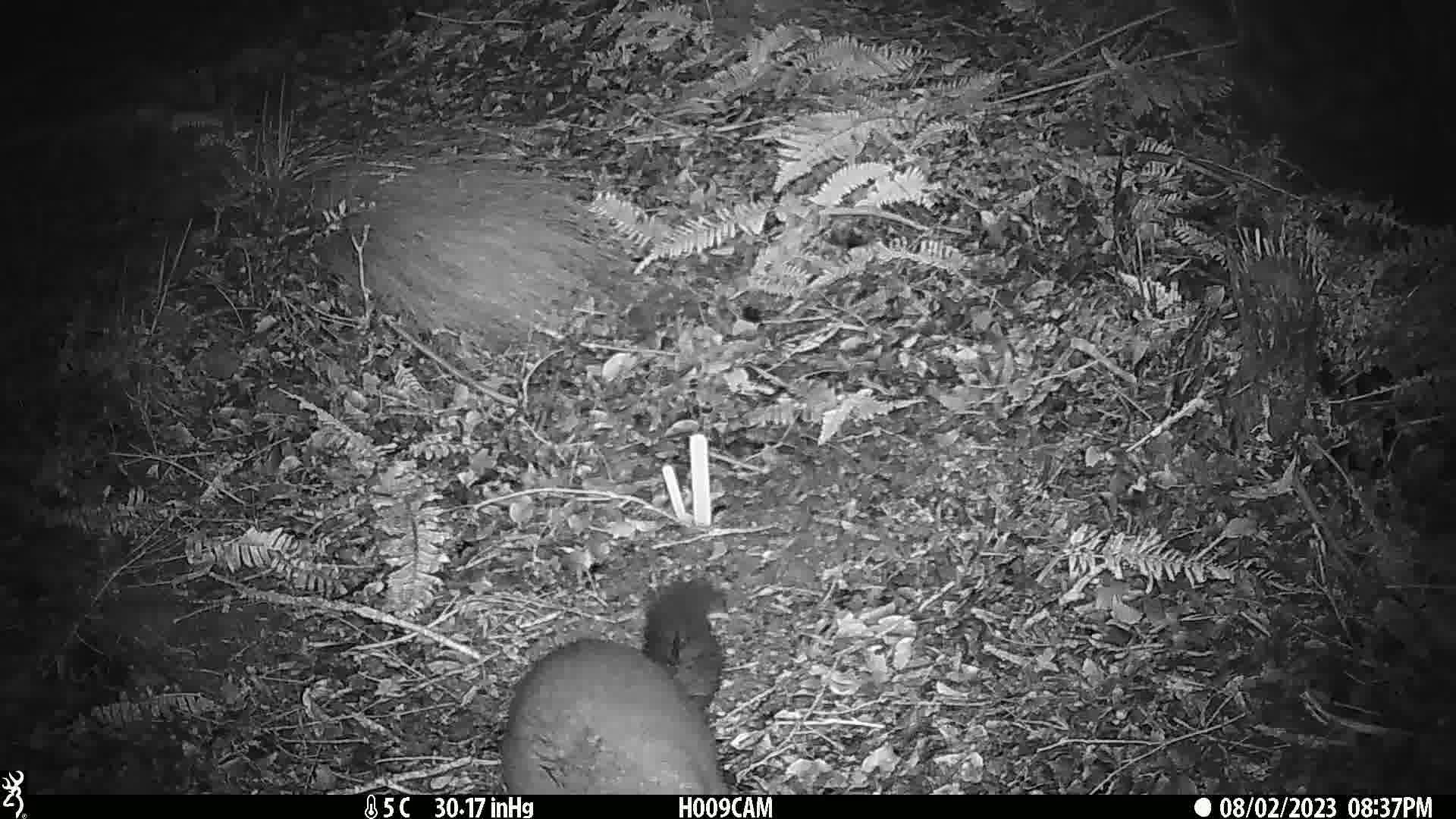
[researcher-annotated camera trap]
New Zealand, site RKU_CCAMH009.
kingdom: Animalia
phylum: Chordata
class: Mammalia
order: Diprotodontia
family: Phalangeridae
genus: Trichosurus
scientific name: Trichosurus vulpecula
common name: common brushtail possum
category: possum